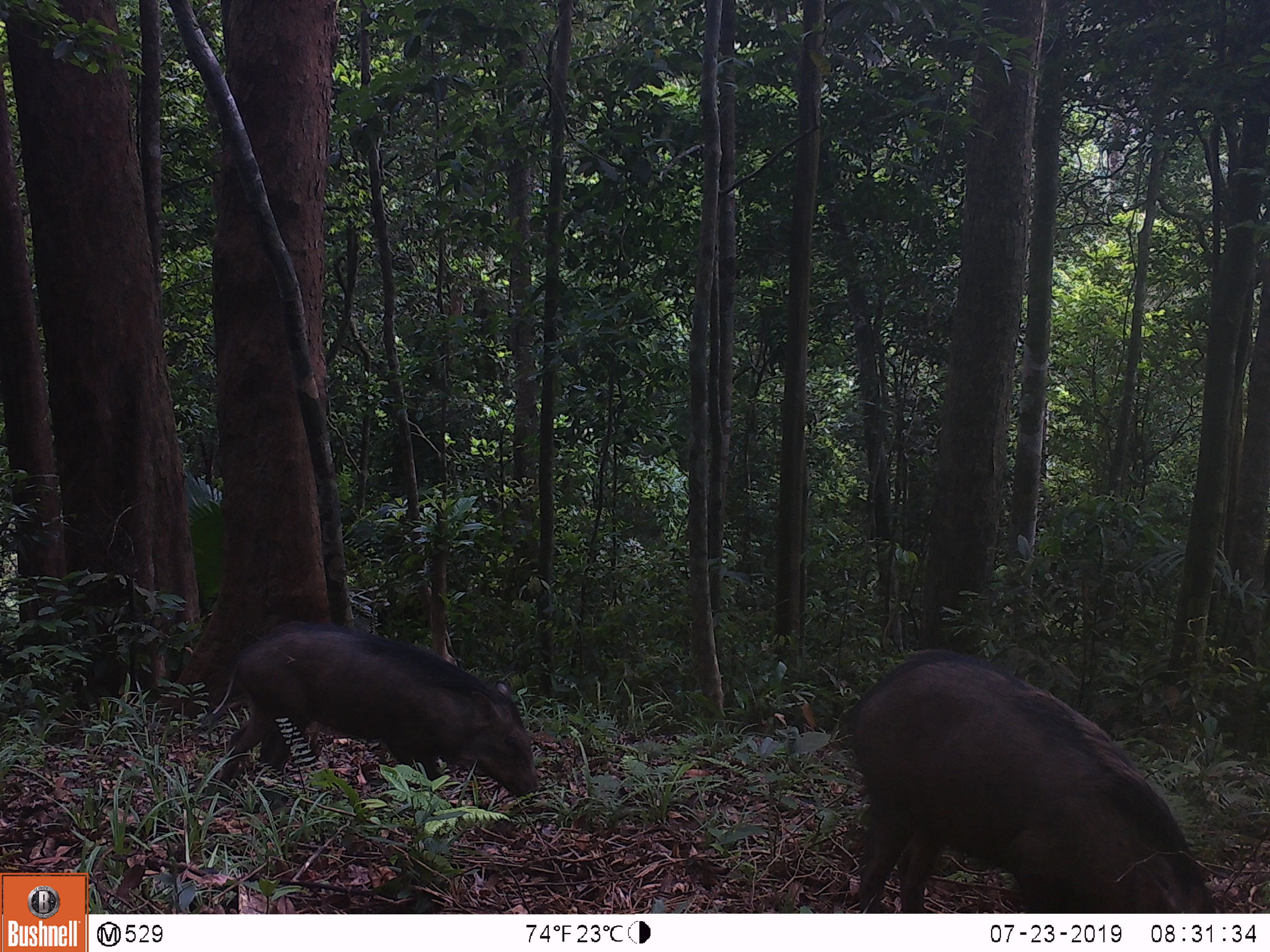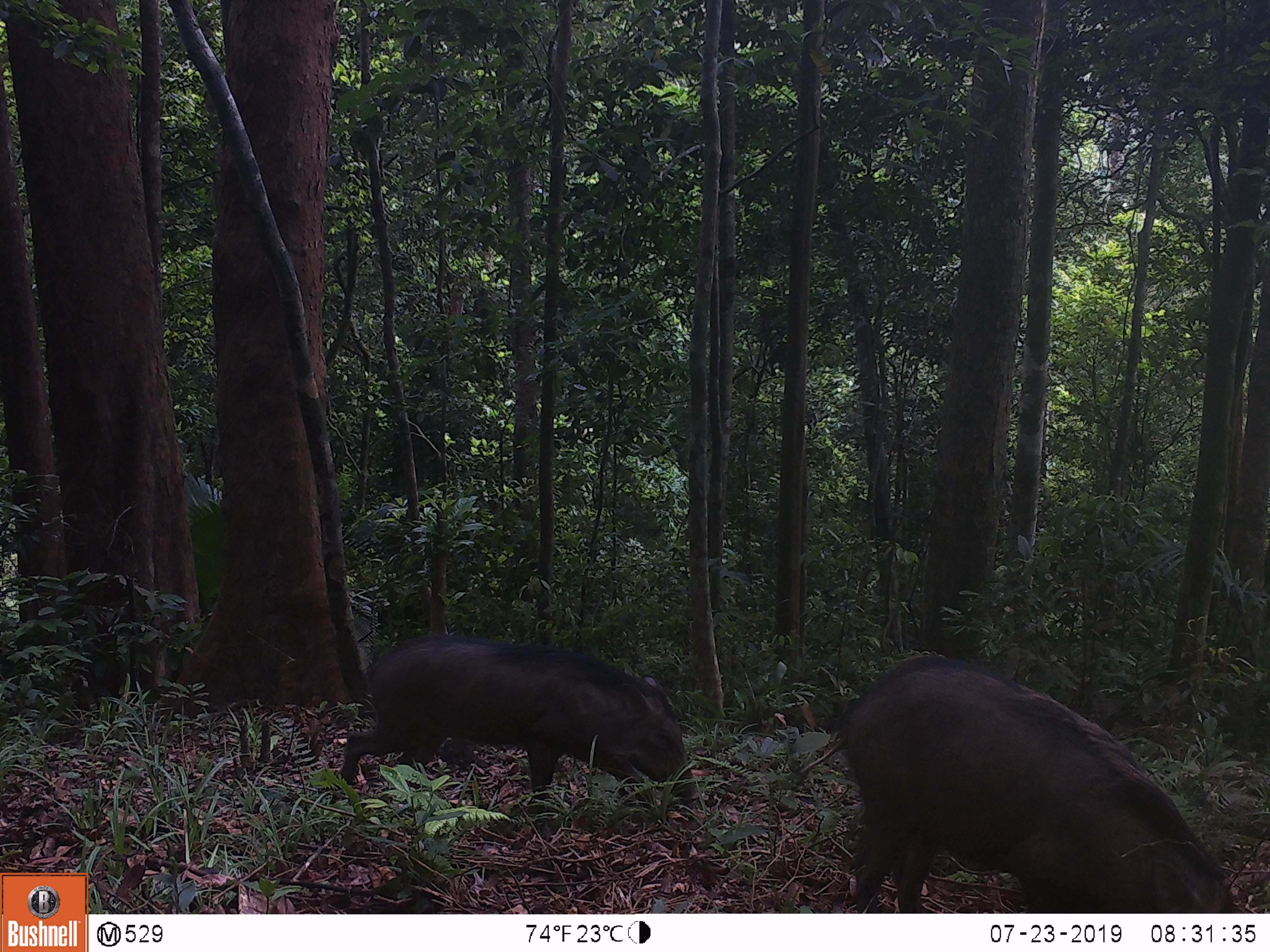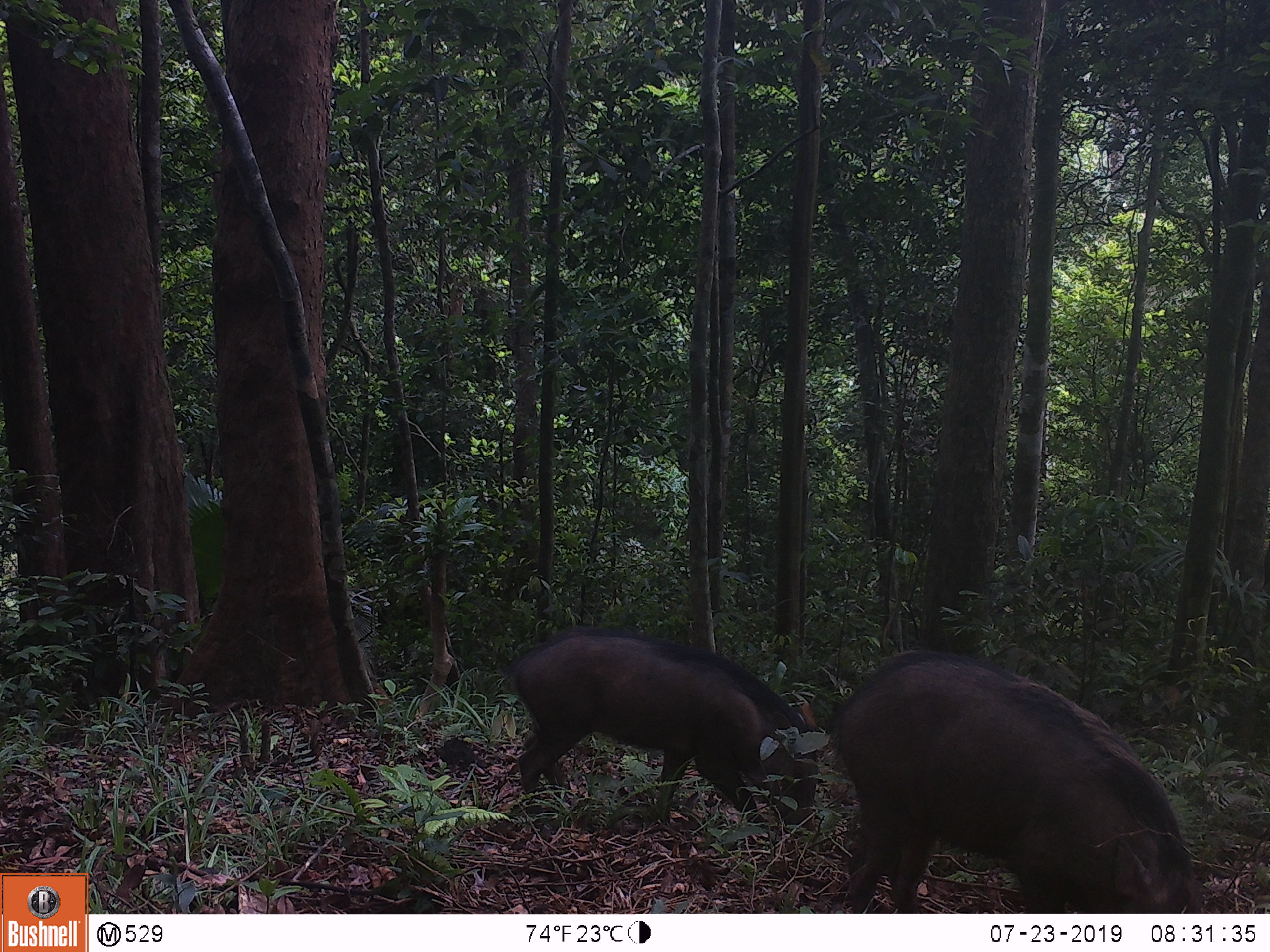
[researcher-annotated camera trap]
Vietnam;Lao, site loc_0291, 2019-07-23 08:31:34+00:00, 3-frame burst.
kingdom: Animalia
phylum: Chordata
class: Mammalia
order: Artiodactyla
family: Suidae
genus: Sus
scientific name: Sus scrofa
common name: eurasian wild pig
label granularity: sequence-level